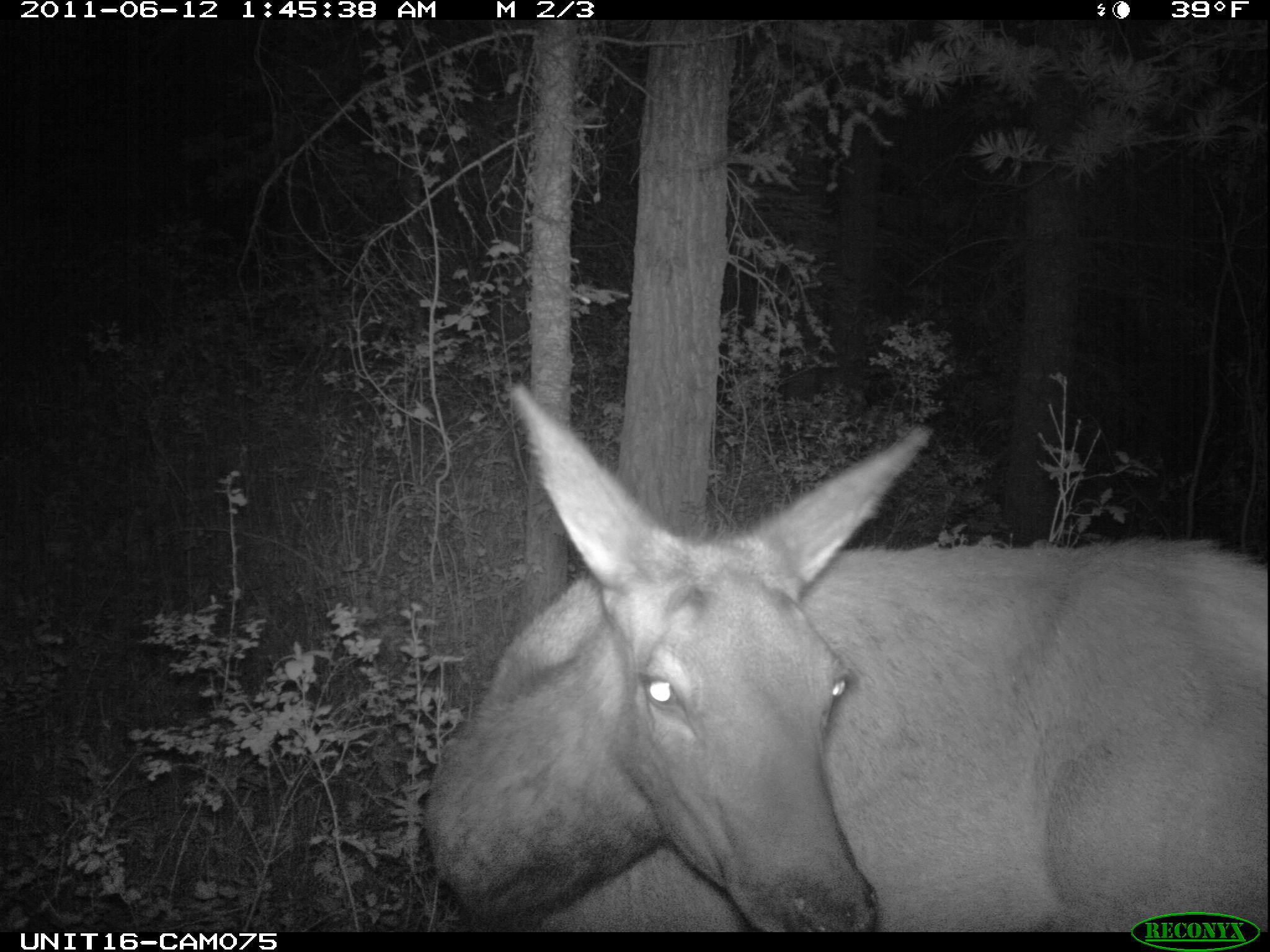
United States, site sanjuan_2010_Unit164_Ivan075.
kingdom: Animalia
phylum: Chordata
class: Mammalia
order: Artiodactyla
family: Cervidae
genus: Cervus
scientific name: Cervus elaphus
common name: red deer